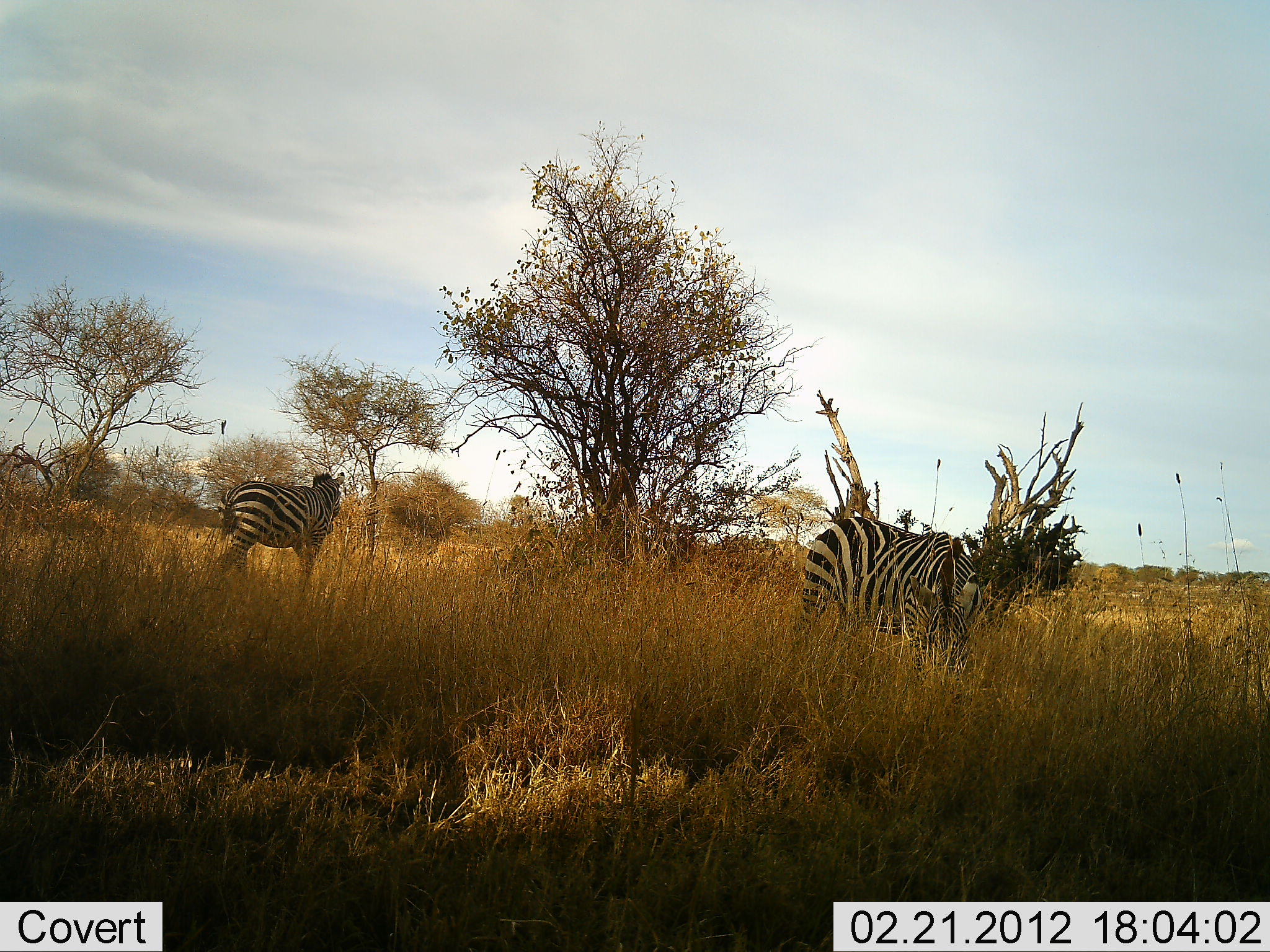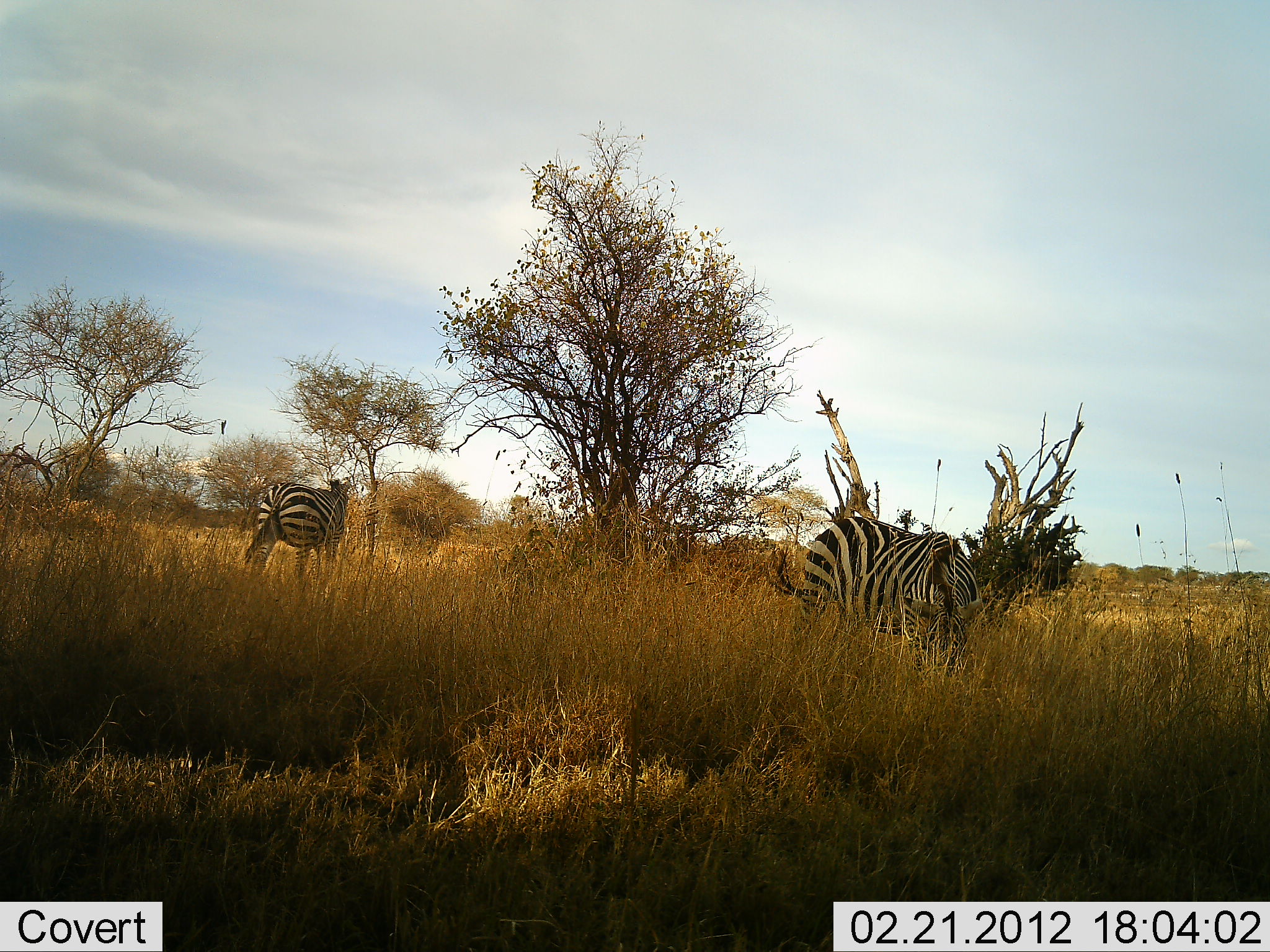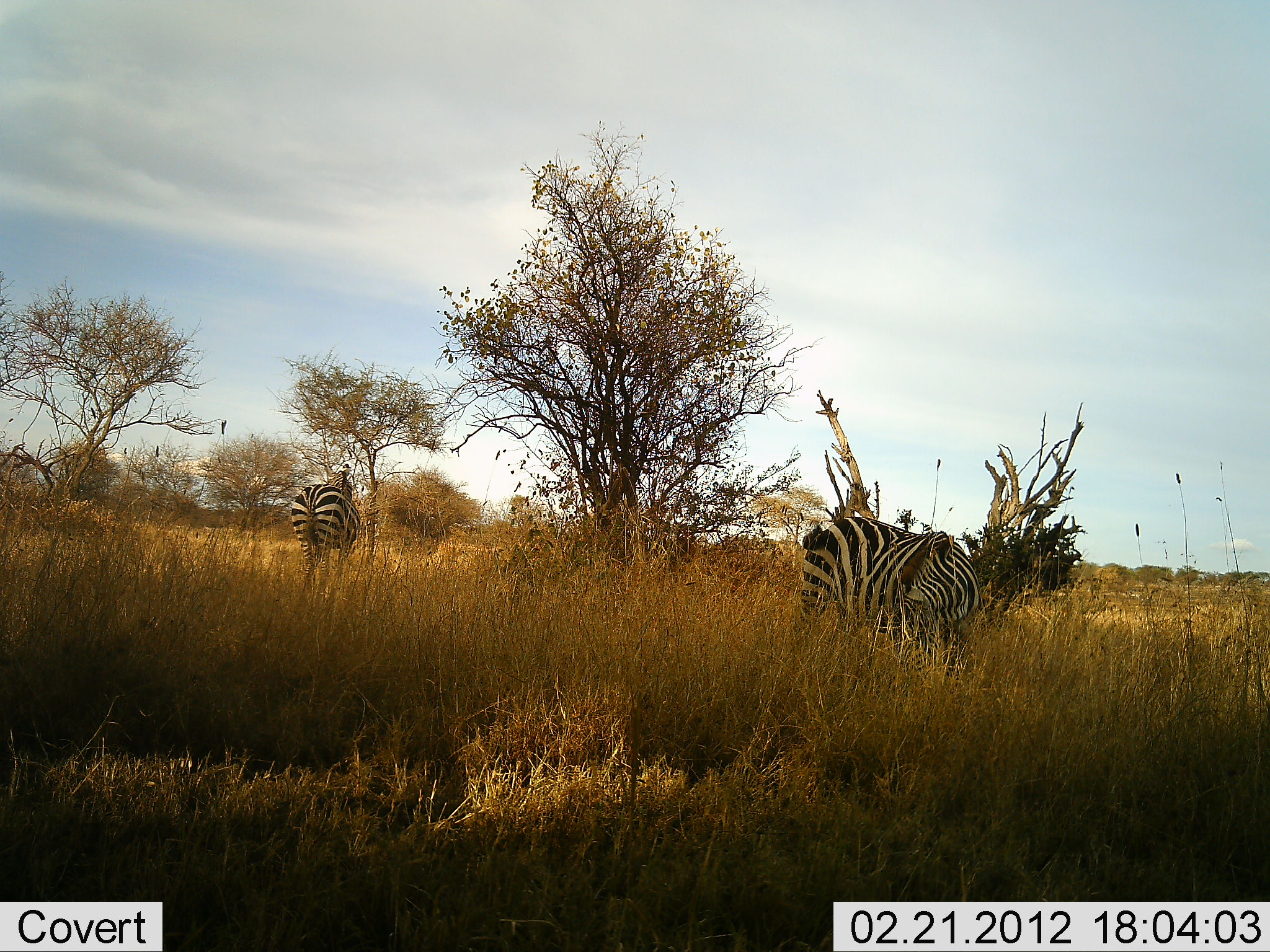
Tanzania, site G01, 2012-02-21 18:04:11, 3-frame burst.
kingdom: Animalia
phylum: Chordata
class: Mammalia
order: Perissodactyla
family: Equidae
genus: Equus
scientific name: Equus quagga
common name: plains zebra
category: zebra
Zebra (plains zebra) (Equus quagga), count 2. Behavior (volunteer vote fractions): standing 29%, resting 0%, moving 50%, interacting 0%. Young present (vote fraction): 0%. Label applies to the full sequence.